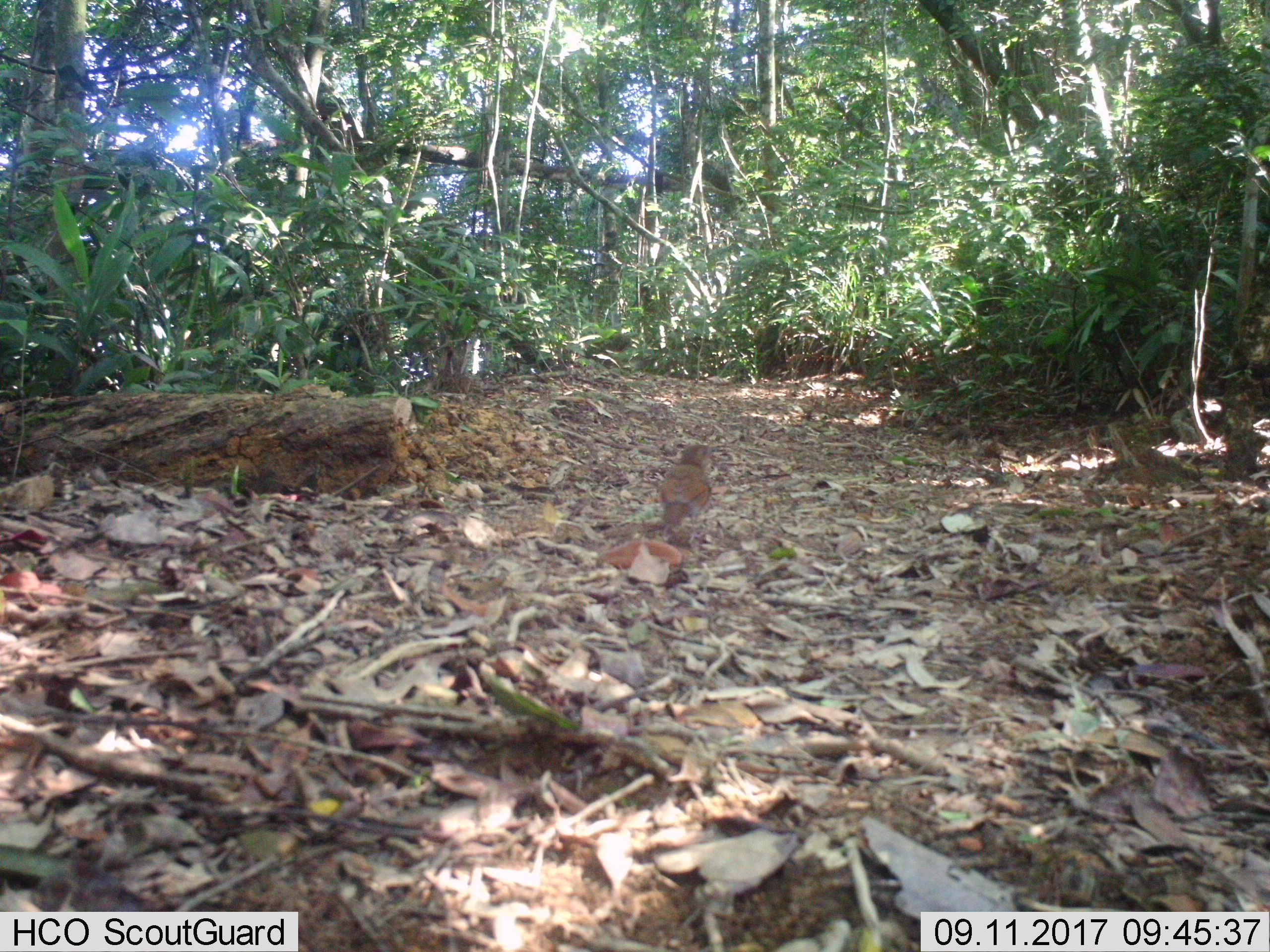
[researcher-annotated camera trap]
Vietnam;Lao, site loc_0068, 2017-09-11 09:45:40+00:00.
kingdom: Animalia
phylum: Chordata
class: Aves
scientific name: Aves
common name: bird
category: unidentified bird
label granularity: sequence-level